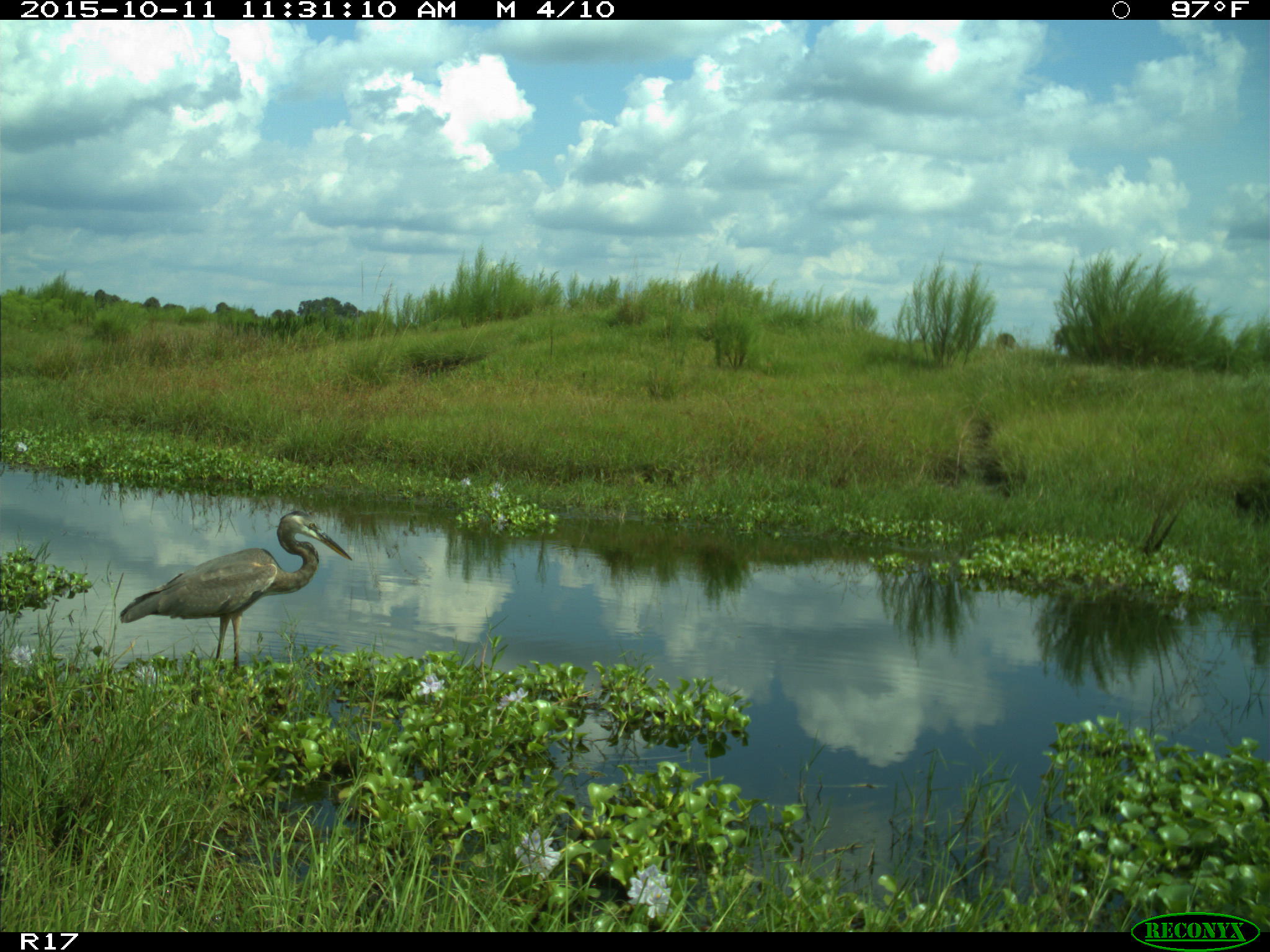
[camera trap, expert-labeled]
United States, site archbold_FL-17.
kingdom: Animalia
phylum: Chordata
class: Aves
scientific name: Aves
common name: birds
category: unidentified bird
Unidentified bird (birds) (Aves).